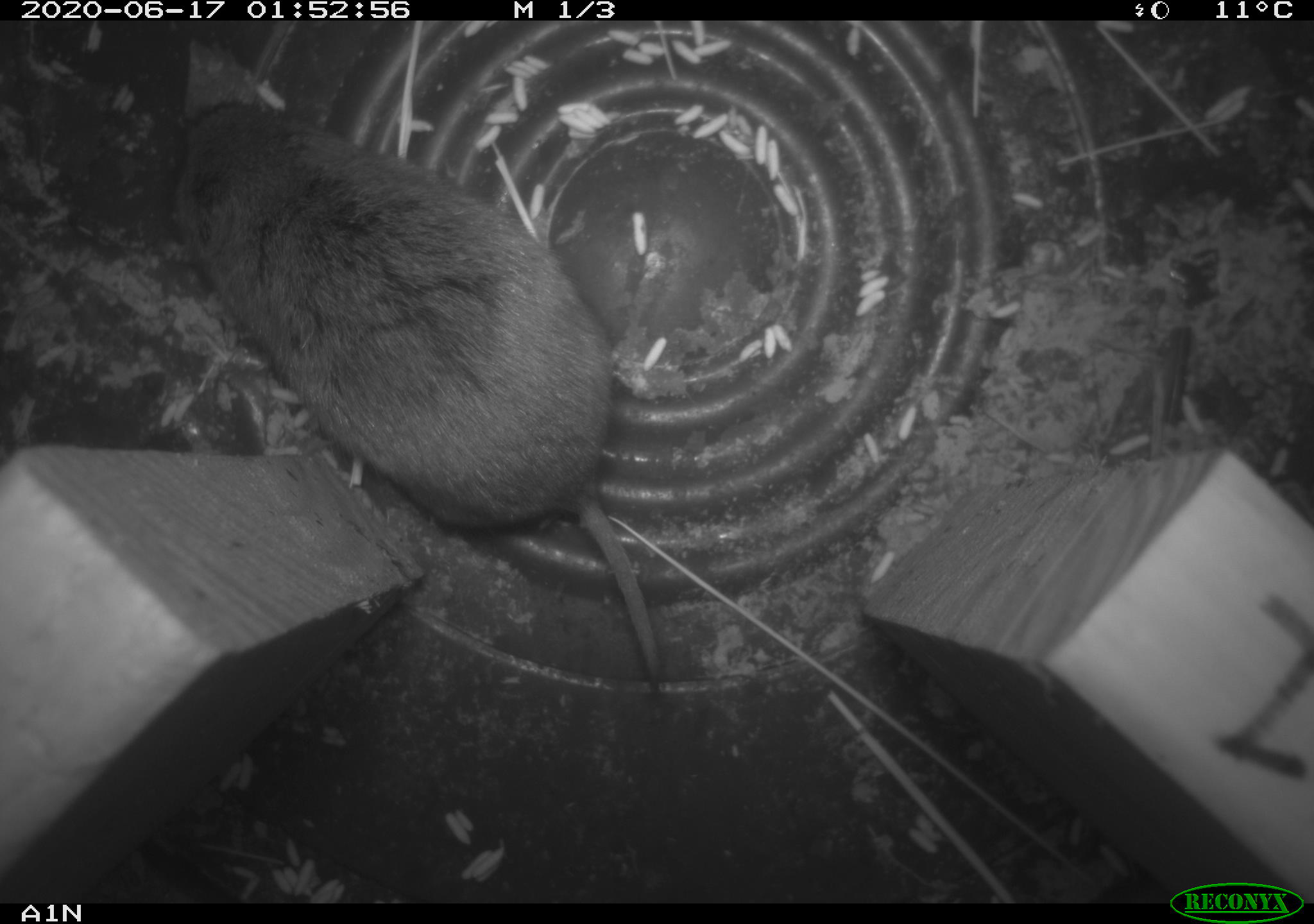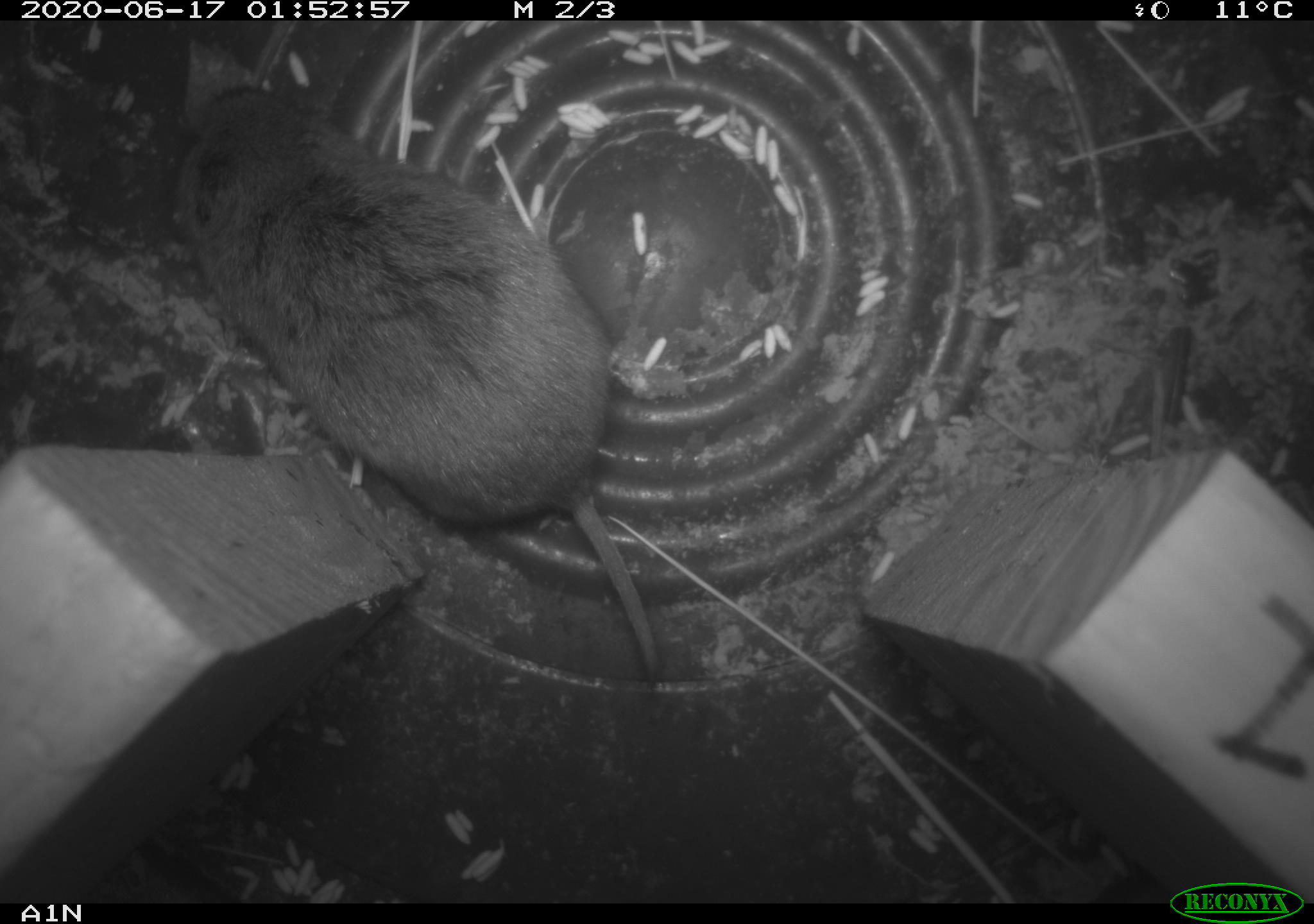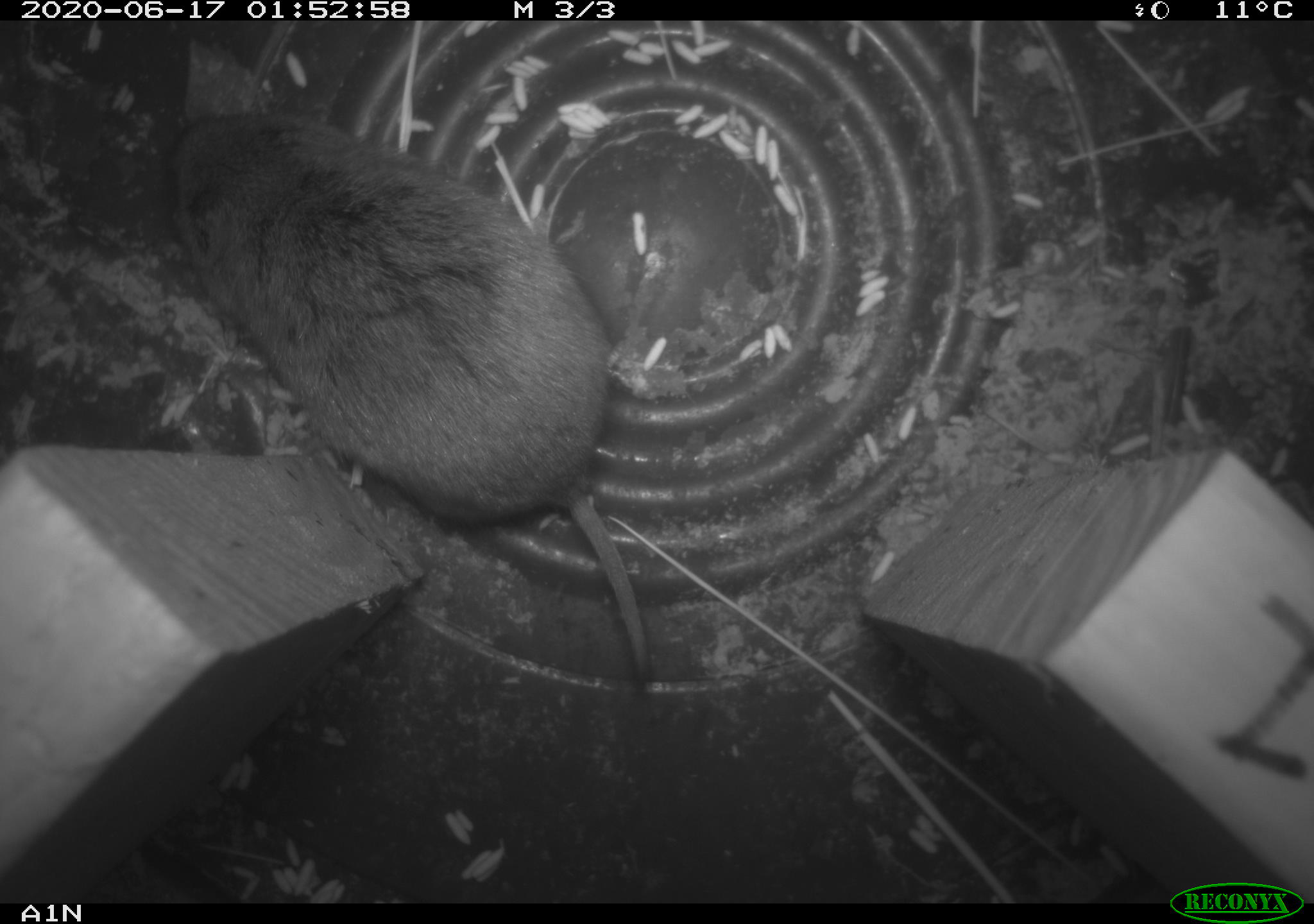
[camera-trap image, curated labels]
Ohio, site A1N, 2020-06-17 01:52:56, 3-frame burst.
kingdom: Animalia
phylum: Chordata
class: Mammalia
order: Rodentia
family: Cricetidae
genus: Microtus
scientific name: Microtus pennsylvanicus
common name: meadow vole